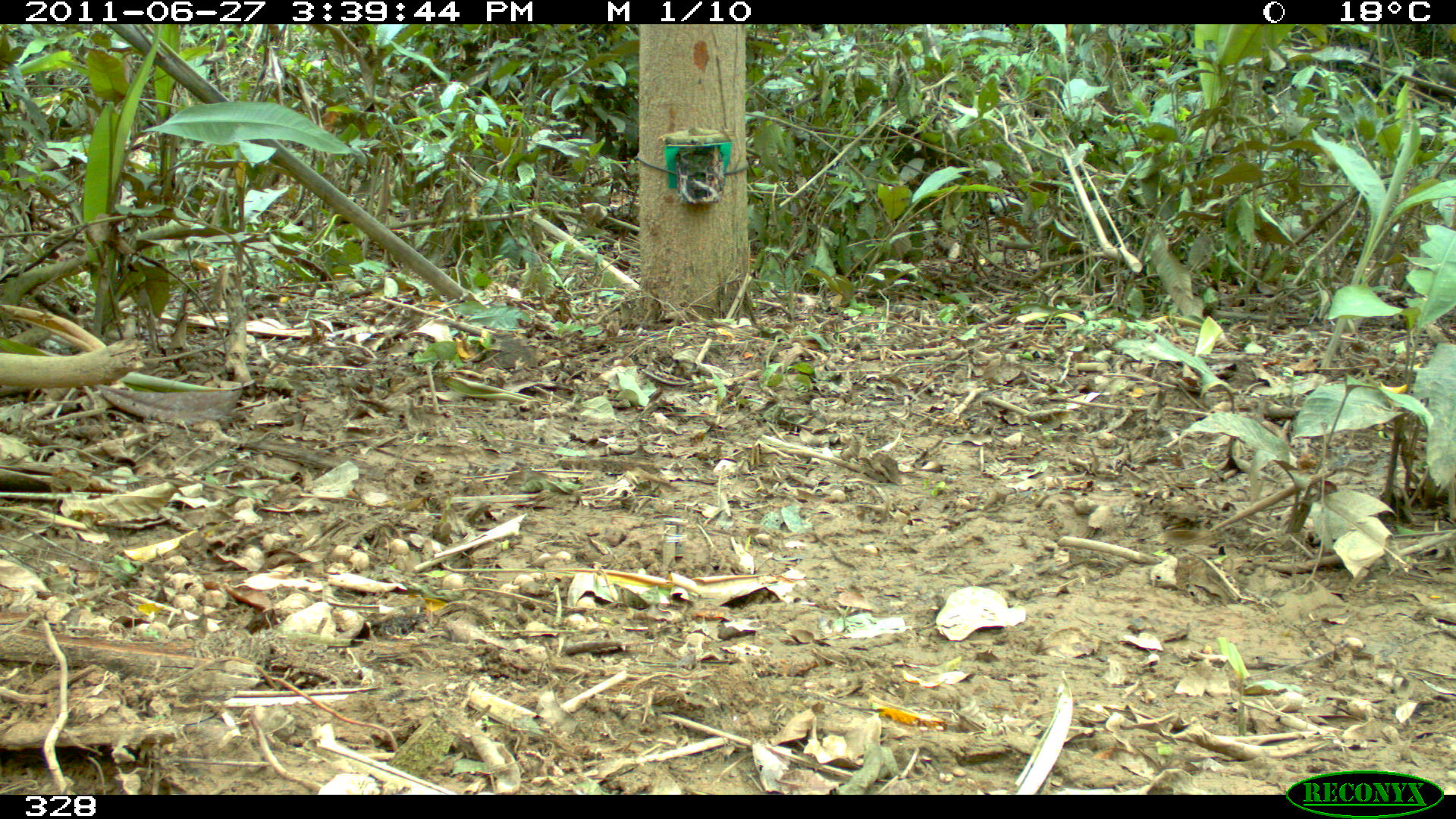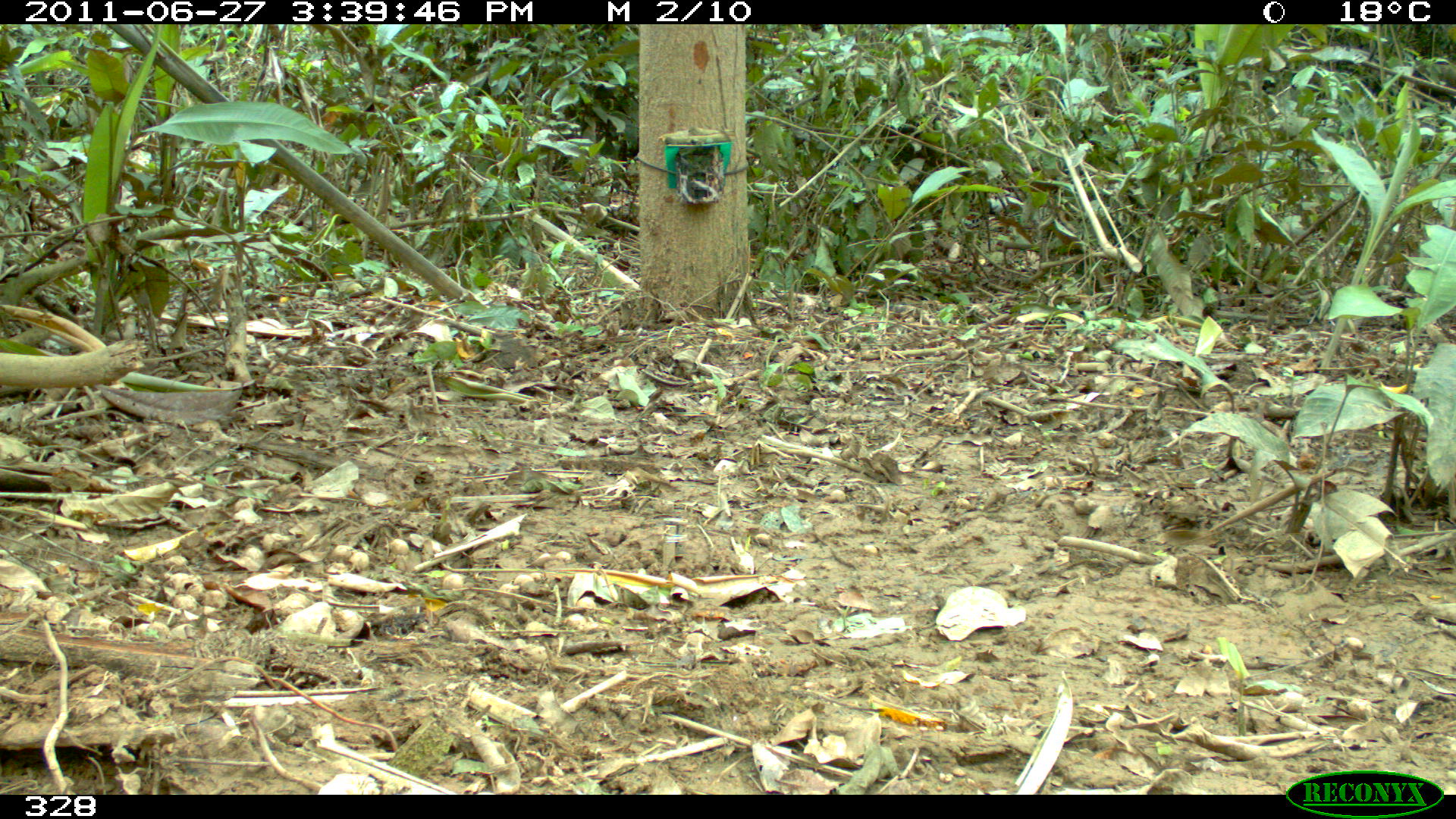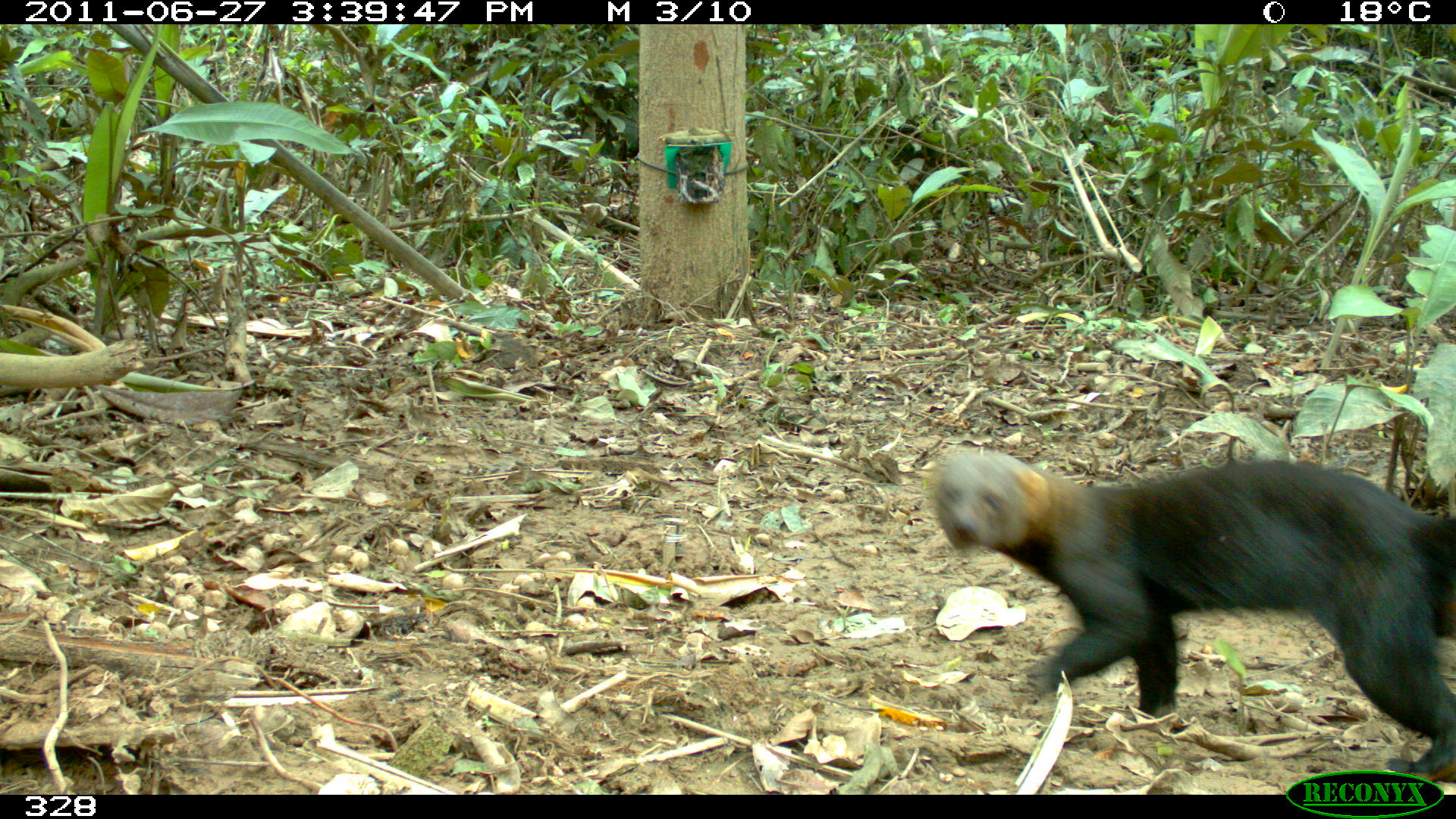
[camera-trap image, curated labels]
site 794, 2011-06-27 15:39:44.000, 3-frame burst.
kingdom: Animalia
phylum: Chordata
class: Mammalia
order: Carnivora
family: Mustelidae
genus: Eira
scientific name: Eira barbara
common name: tayra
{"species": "Eira barbara (tayra)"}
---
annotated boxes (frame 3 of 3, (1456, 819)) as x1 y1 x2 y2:
eira barbara: 927 445 1455 783